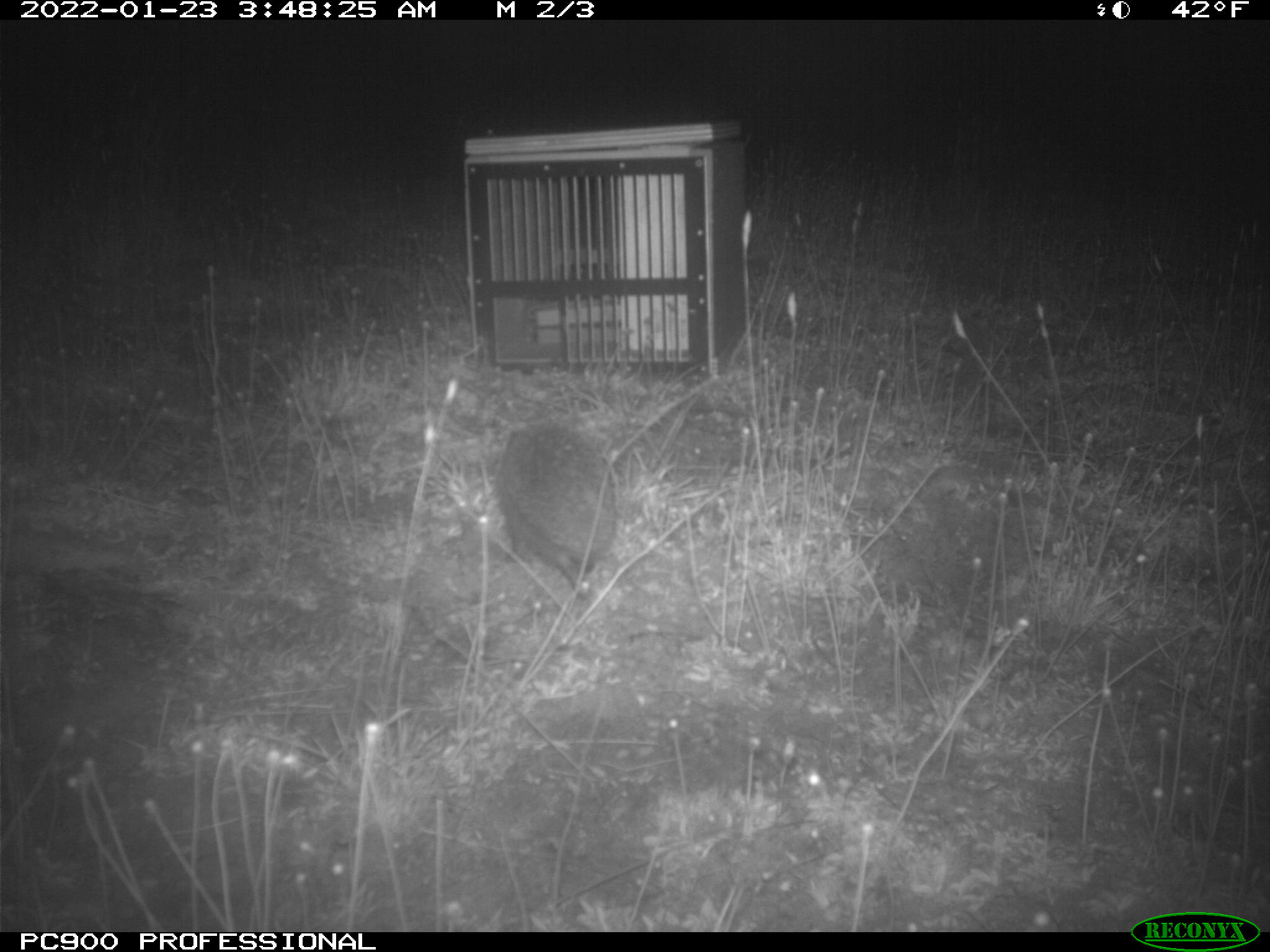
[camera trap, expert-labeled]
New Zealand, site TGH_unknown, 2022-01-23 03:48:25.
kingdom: Animalia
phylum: Chordata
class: Mammalia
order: Eulipotyphla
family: Erinaceidae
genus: Erinaceus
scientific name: Erinaceus europaeus europaeus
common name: european hedgehog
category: hedgehog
Hedgehog (european hedgehog) (Erinaceus europaeus europaeus).